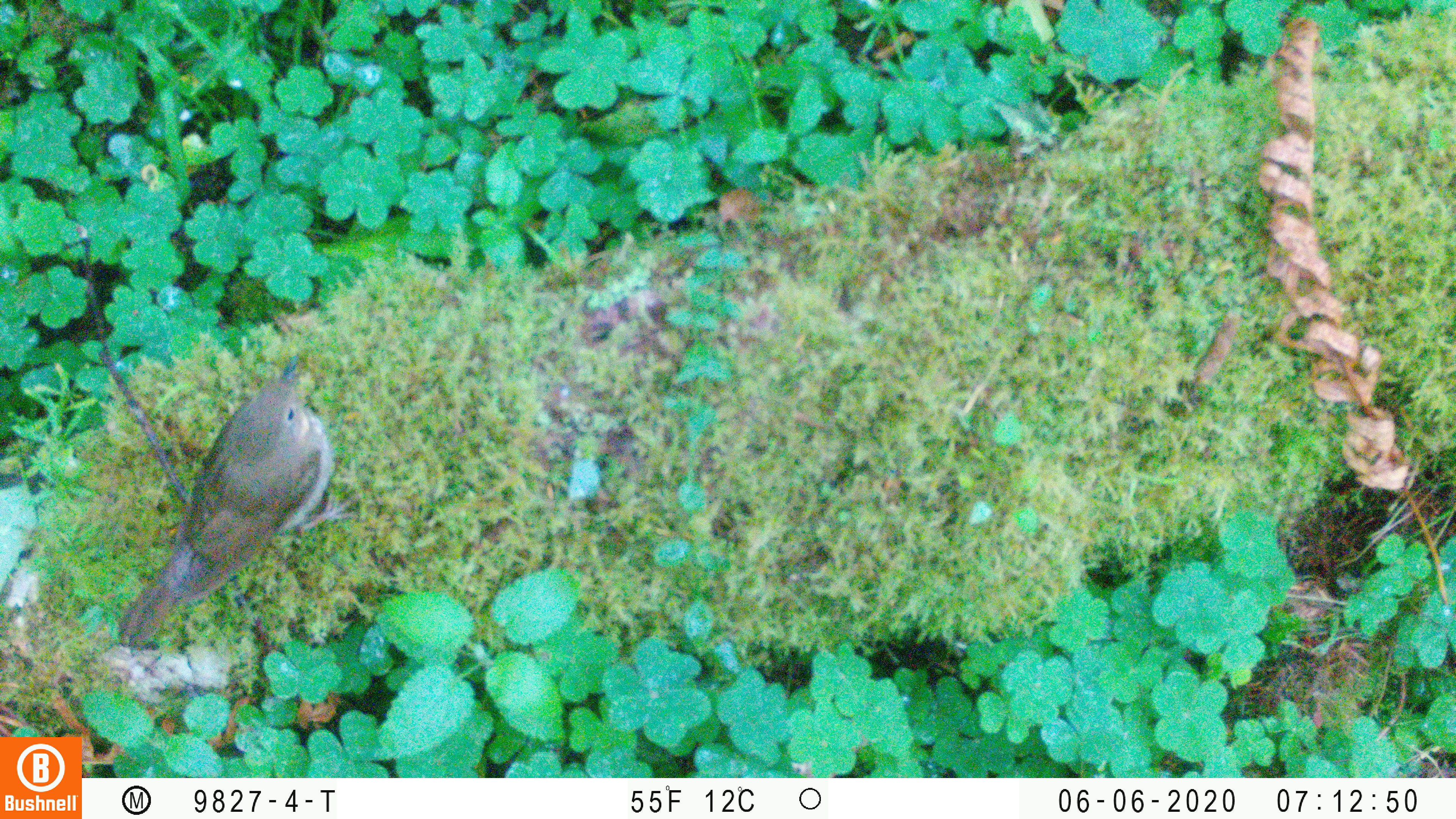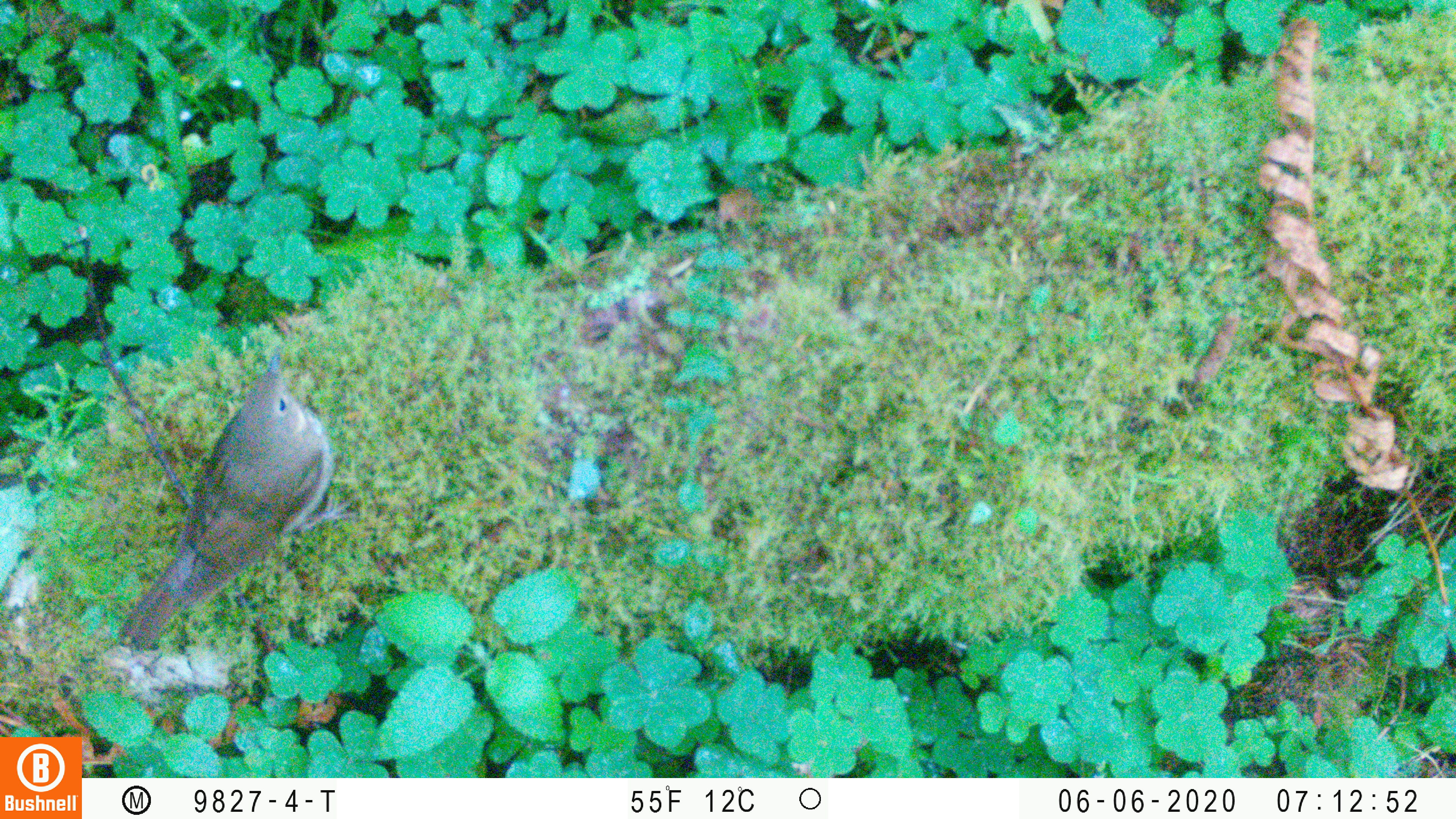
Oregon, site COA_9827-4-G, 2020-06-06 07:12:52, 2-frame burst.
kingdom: Animalia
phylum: Chordata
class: Aves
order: Passeriformes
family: Turdidae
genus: Catharus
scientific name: Catharus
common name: brown thrushes and nightingale-thrushes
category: catharus species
Catharus species (brown thrushes and nightingale-thrushes) (Catharus).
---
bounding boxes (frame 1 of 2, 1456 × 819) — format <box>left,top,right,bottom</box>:
catharus species: <box>97,340,380,669</box>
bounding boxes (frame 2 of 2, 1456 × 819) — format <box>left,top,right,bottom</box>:
catharus species: <box>103,327,375,670</box>